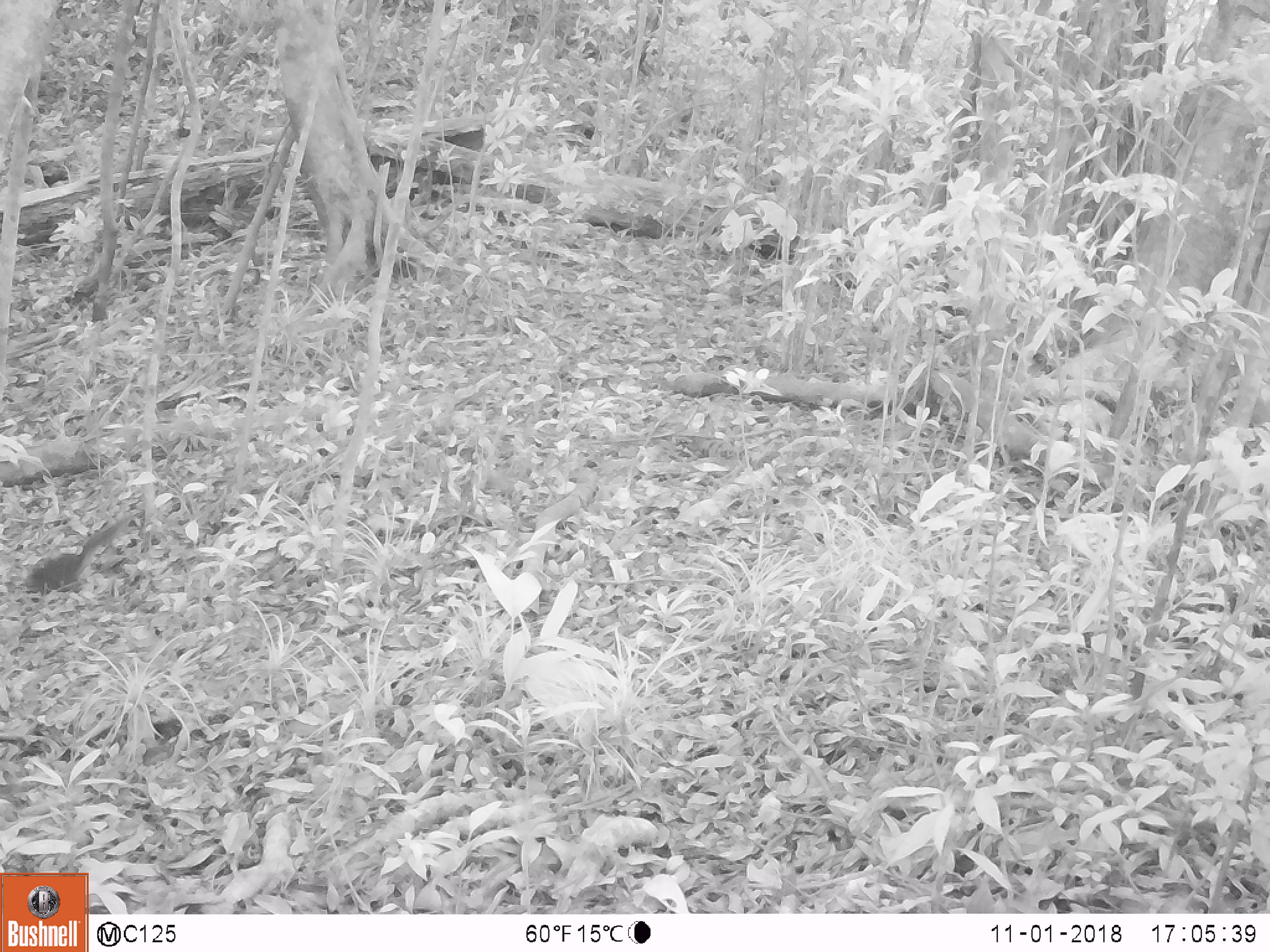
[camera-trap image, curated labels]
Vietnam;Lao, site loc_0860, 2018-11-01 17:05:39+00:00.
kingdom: Animalia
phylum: Chordata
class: Mammalia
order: Rodentia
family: Sciuridae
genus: Dremomys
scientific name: Dremomys rufigenis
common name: red-cheeked squirrel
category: red cheeked squirrel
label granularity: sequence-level